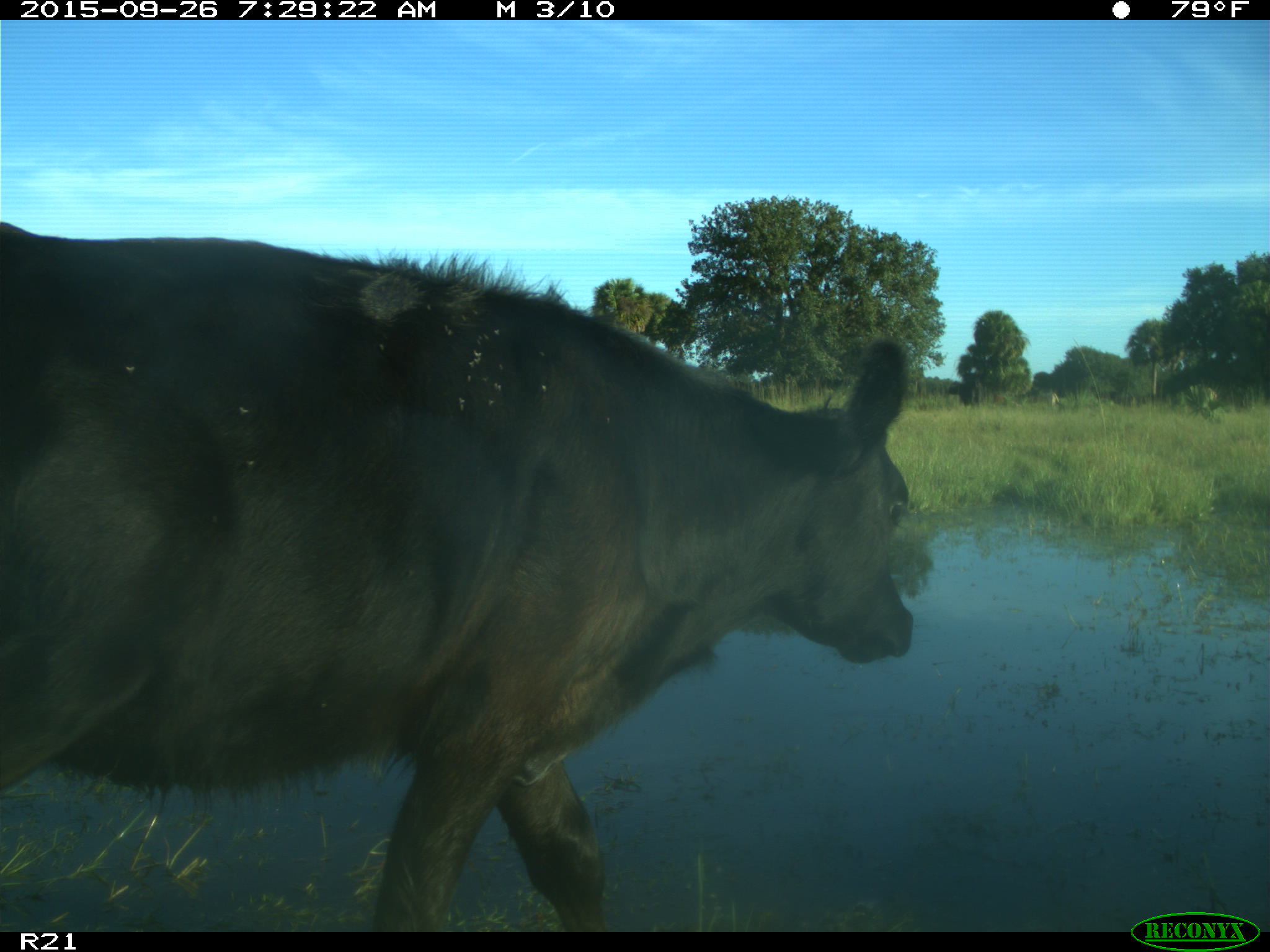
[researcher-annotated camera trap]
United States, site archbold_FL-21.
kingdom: Animalia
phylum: Chordata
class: Mammalia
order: Artiodactyla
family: Bovidae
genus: Bos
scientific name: Bos taurus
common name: domestic cow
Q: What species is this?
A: Bos taurus (domestic cow).